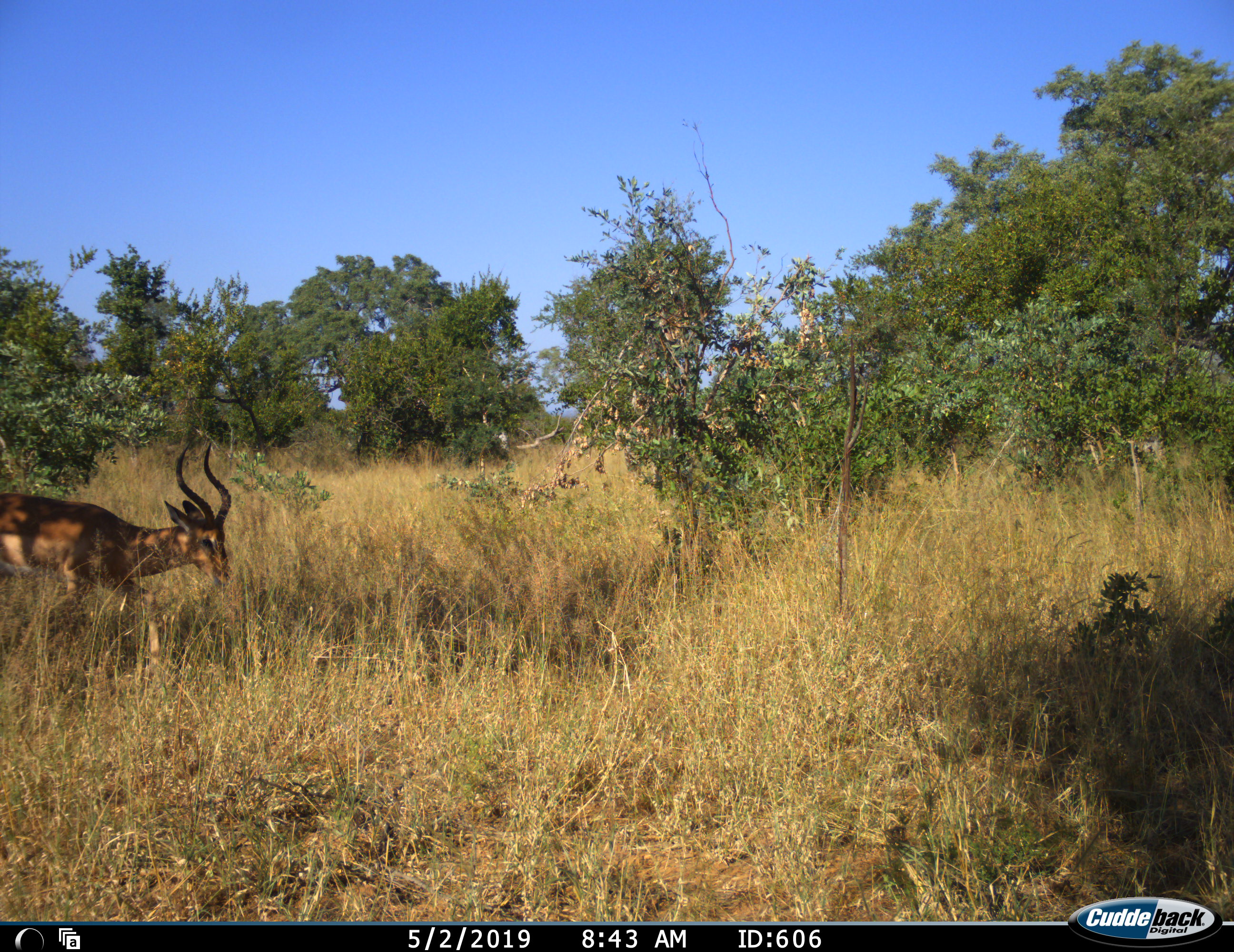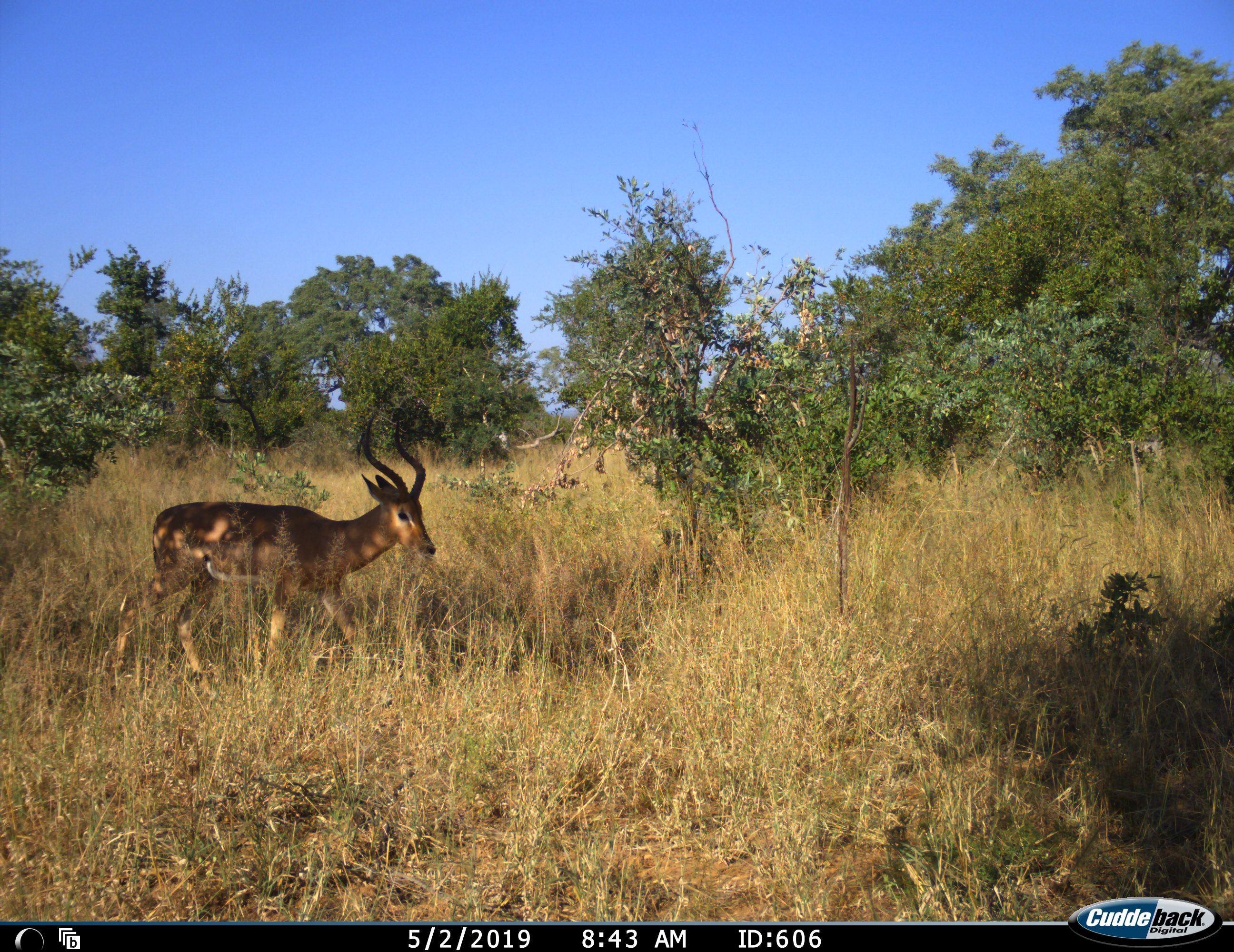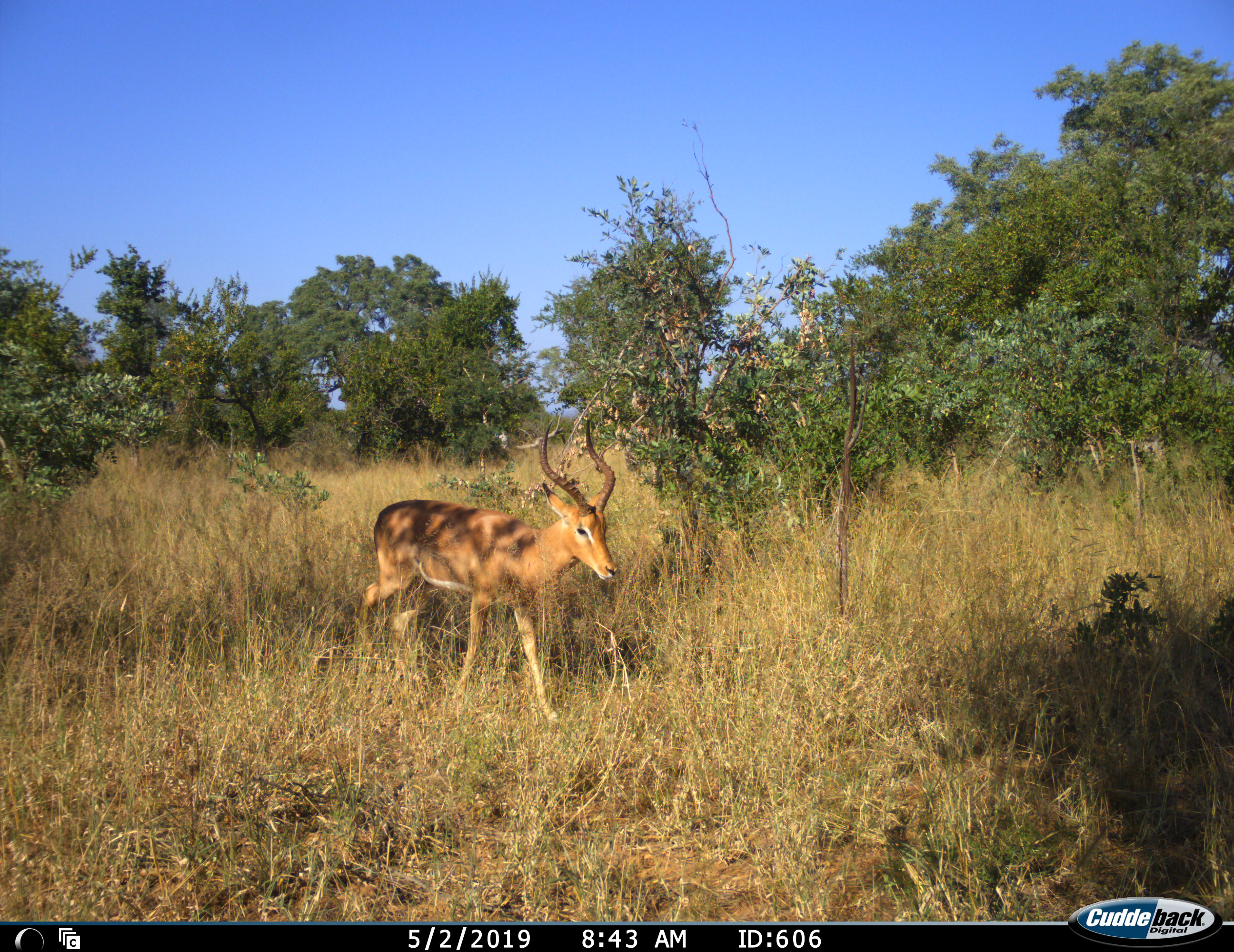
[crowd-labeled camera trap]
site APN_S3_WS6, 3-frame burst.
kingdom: Animalia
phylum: Chordata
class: Mammalia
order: Artiodactyla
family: Bovidae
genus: Aepyceros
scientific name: Aepyceros melampus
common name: impala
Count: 1.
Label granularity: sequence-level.